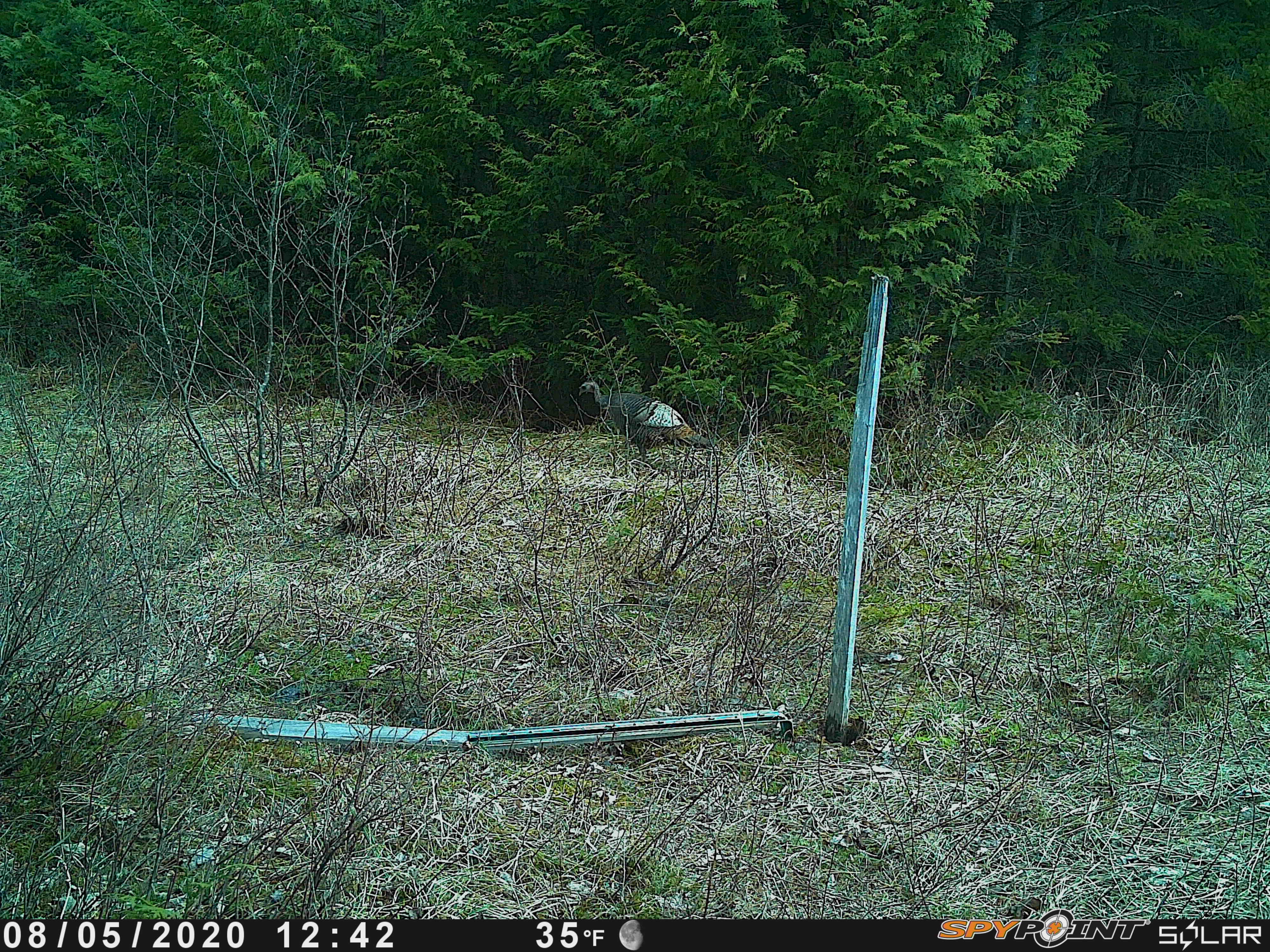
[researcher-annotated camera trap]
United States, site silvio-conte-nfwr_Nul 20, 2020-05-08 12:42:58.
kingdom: Animalia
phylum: Chordata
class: Aves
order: Galliformes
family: Phasianidae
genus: Meleagris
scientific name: Meleagris gallopavo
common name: wild turkey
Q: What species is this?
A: Wild turkey (Meleagris gallopavo).